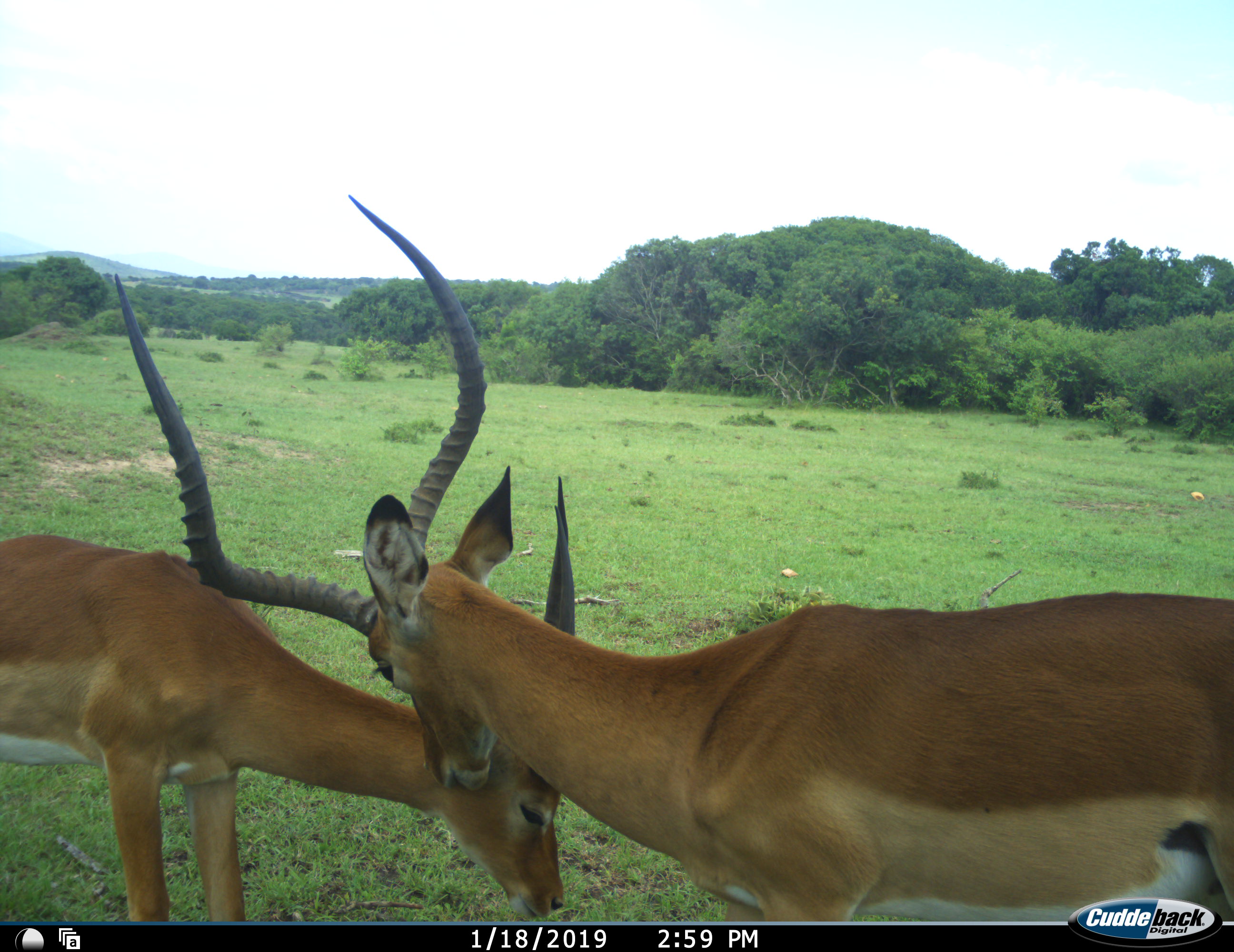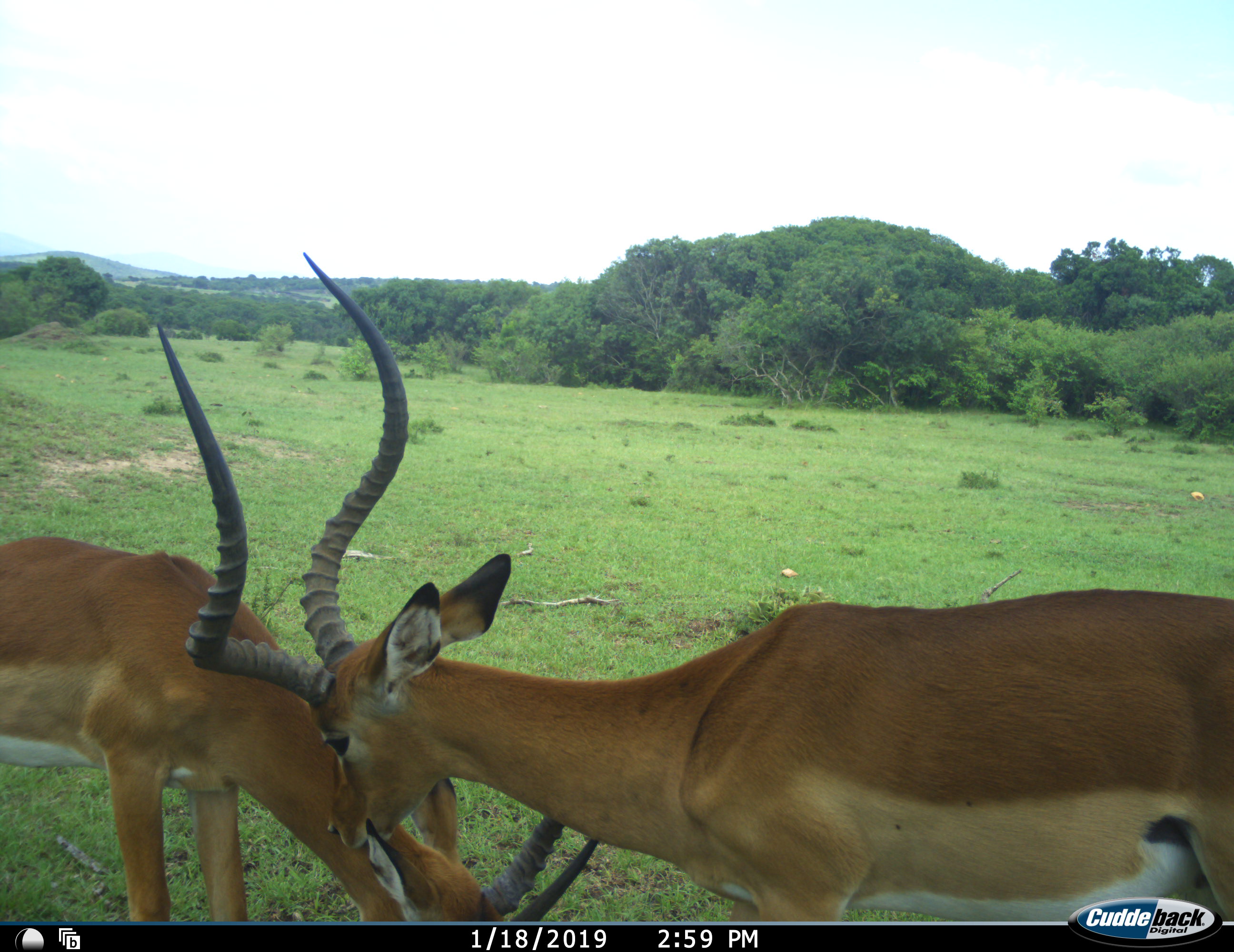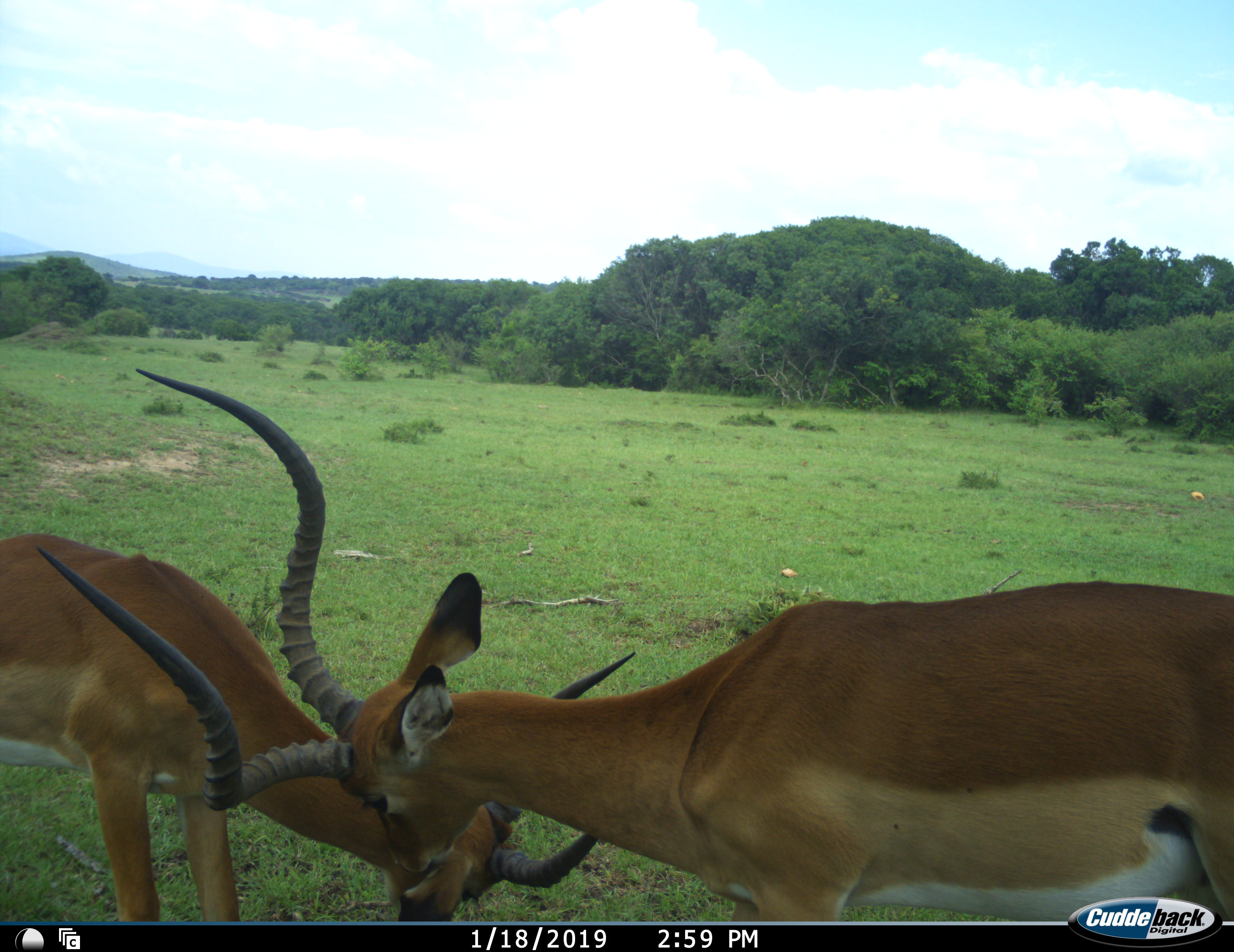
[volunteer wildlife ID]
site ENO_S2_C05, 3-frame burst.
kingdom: Animalia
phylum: Chordata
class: Mammalia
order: Artiodactyla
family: Bovidae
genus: Aepyceros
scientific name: Aepyceros melampus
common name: impala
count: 2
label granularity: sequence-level